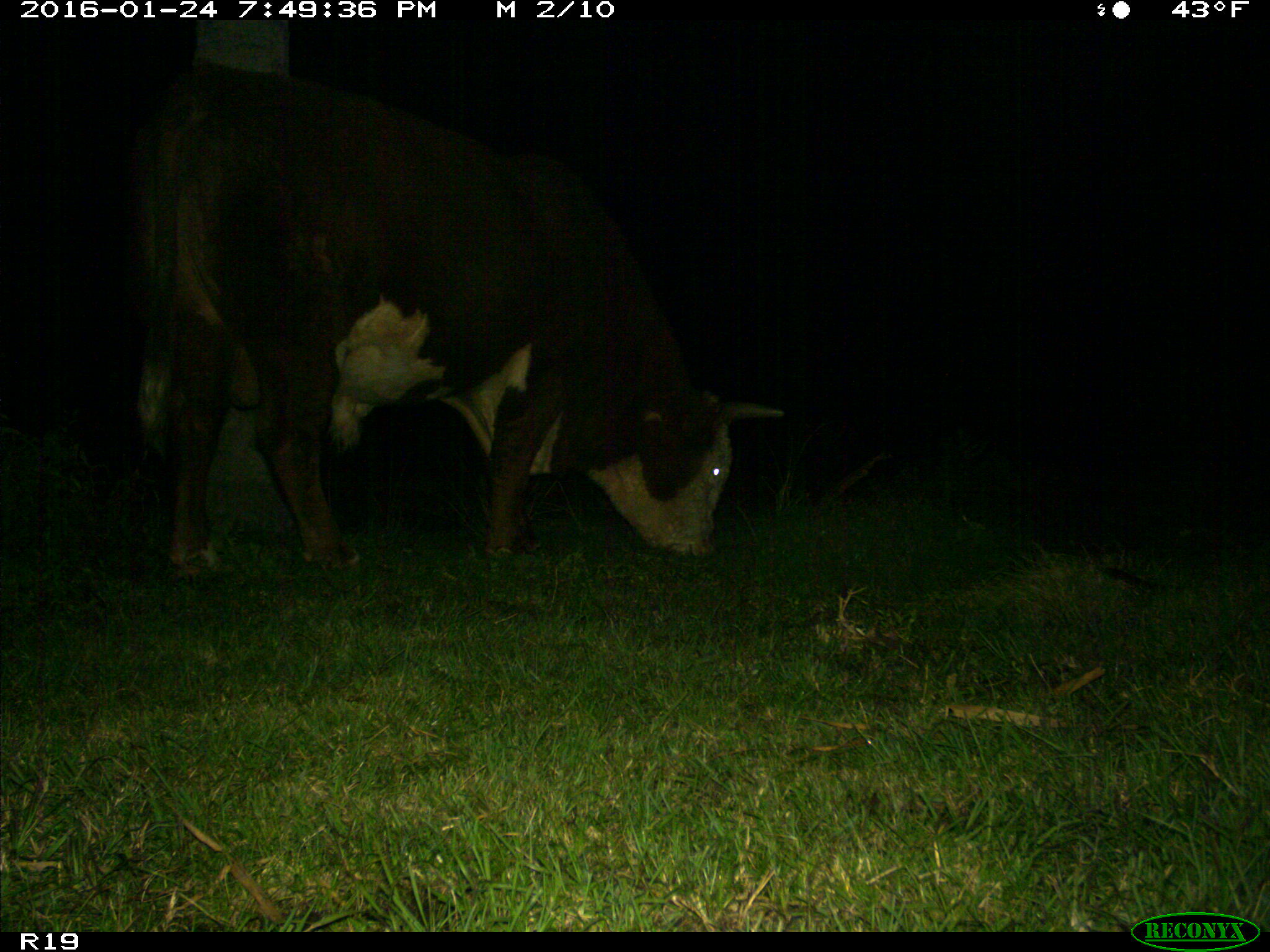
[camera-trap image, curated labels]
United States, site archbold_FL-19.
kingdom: Animalia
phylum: Chordata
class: Mammalia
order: Artiodactyla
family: Bovidae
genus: Bos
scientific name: Bos taurus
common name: domestic cow